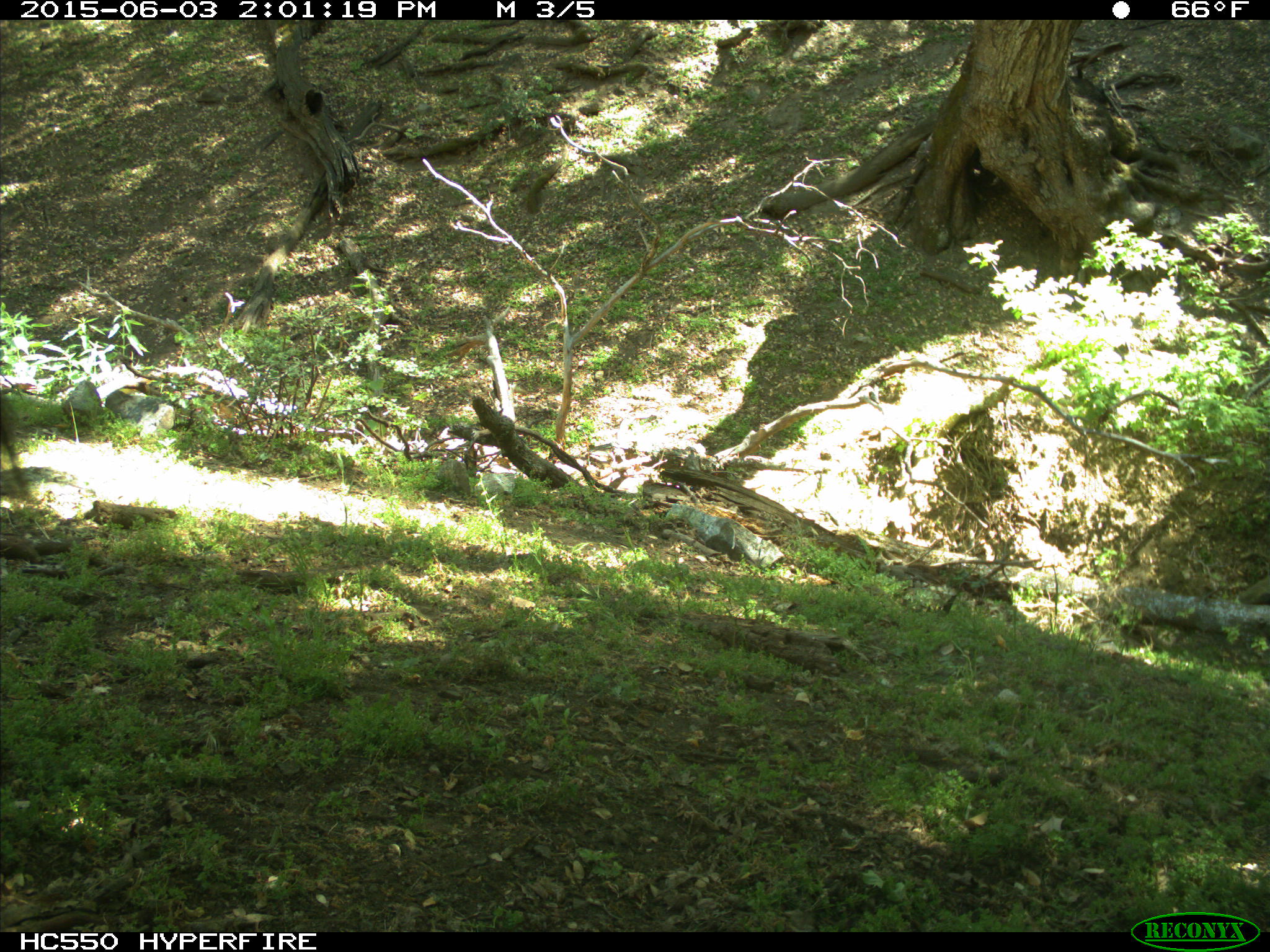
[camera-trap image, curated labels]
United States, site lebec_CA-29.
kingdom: Animalia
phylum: Chordata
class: Mammalia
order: Artiodactyla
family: Bovidae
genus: Bos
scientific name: Bos taurus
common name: domestic cow